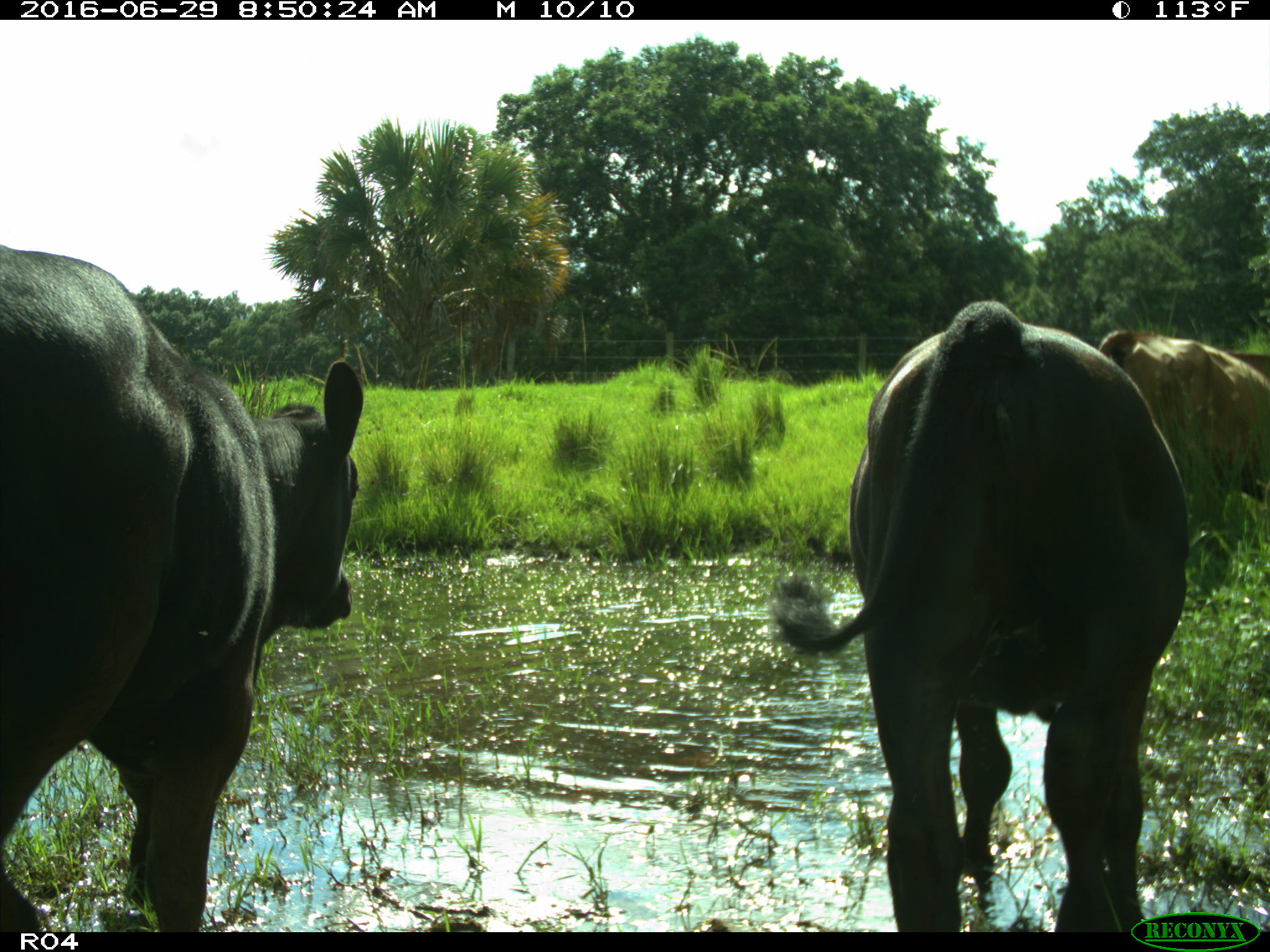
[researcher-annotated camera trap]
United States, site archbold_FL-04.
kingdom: Animalia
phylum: Chordata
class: Mammalia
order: Artiodactyla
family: Bovidae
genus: Bos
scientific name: Bos taurus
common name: domestic cow